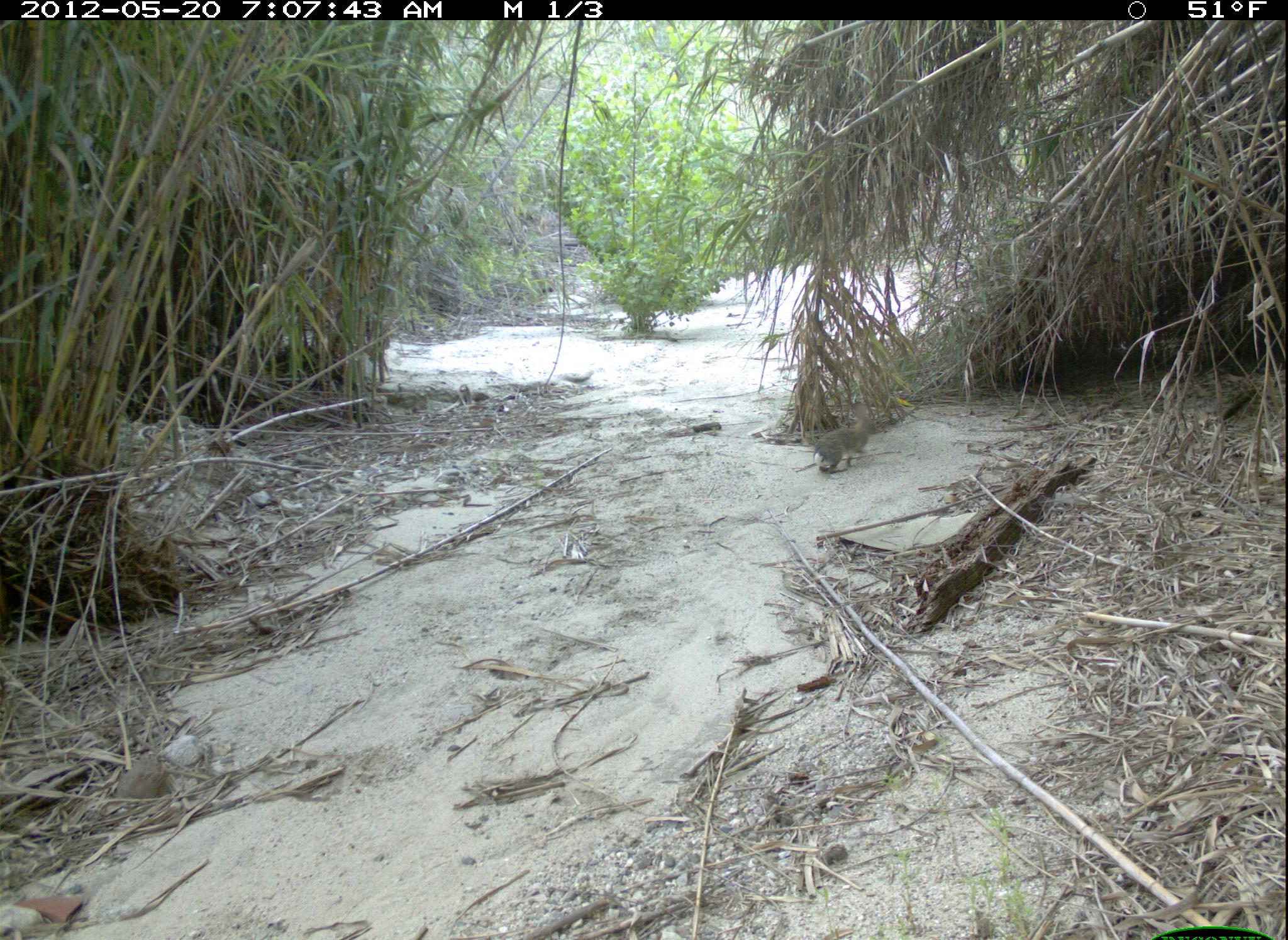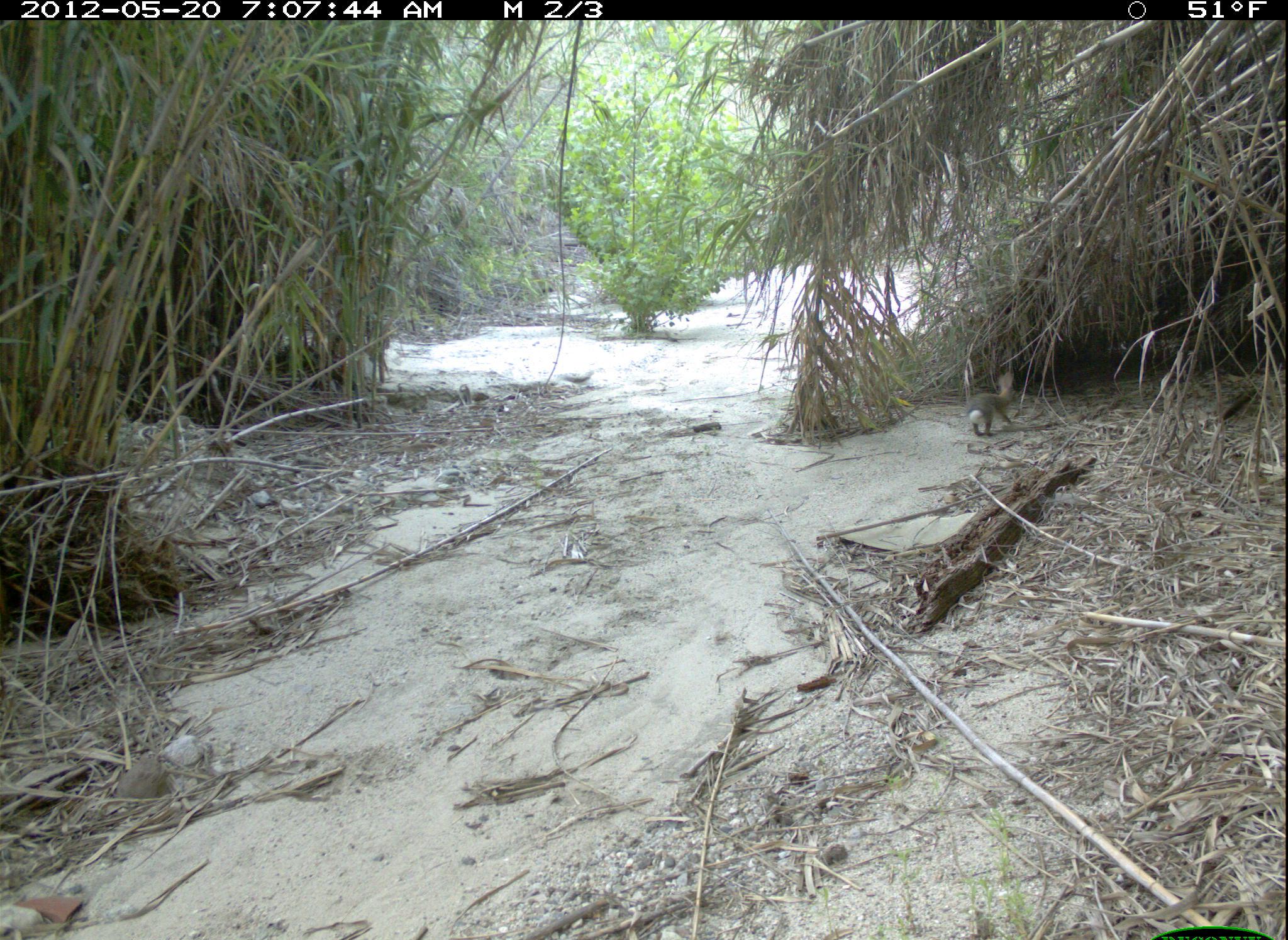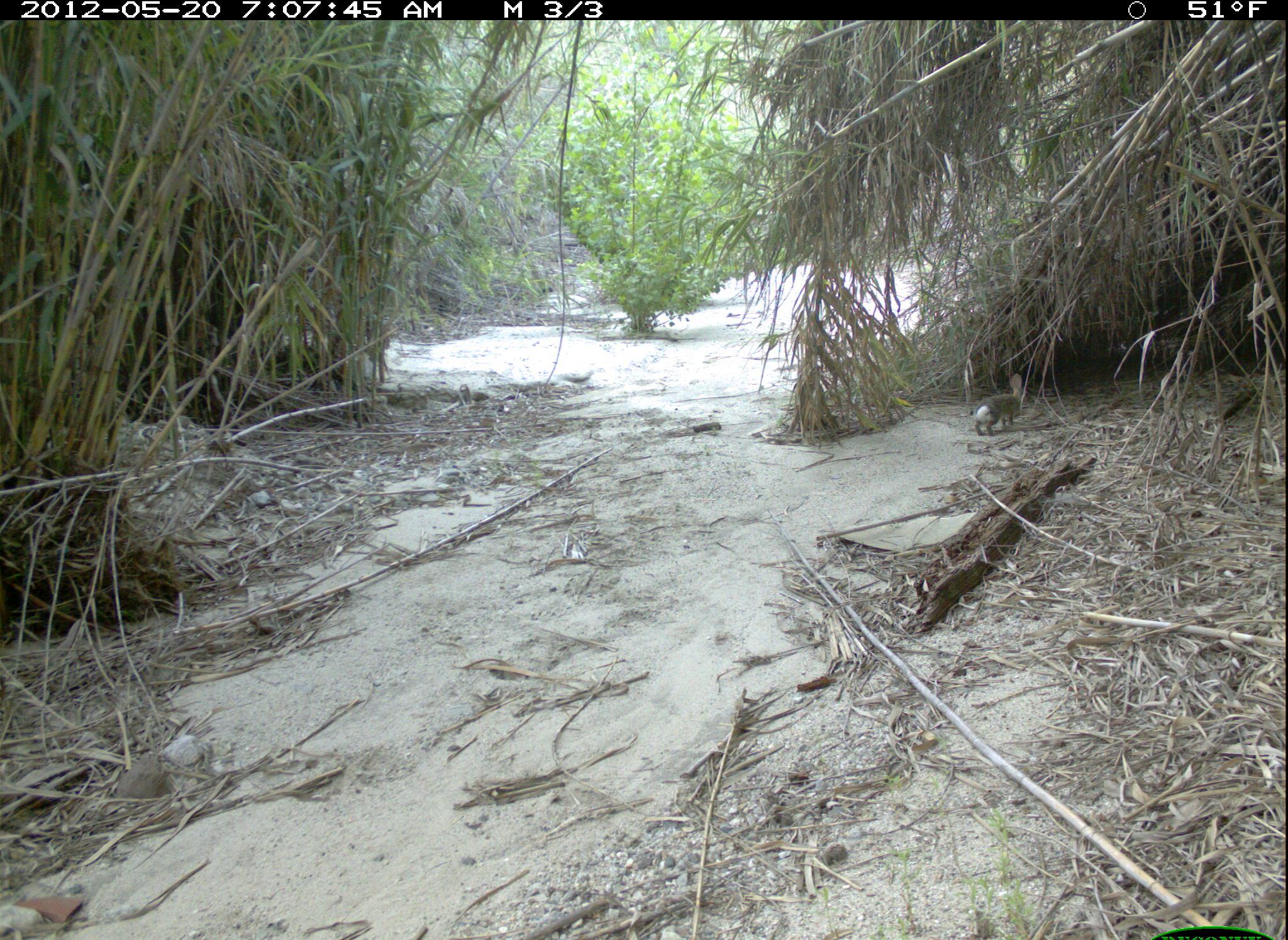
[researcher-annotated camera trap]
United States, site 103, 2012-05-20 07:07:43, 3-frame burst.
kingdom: Animalia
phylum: Chordata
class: Mammalia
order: Lagomorpha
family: Leporidae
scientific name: Leporidae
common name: rabbits and hares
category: rabbit